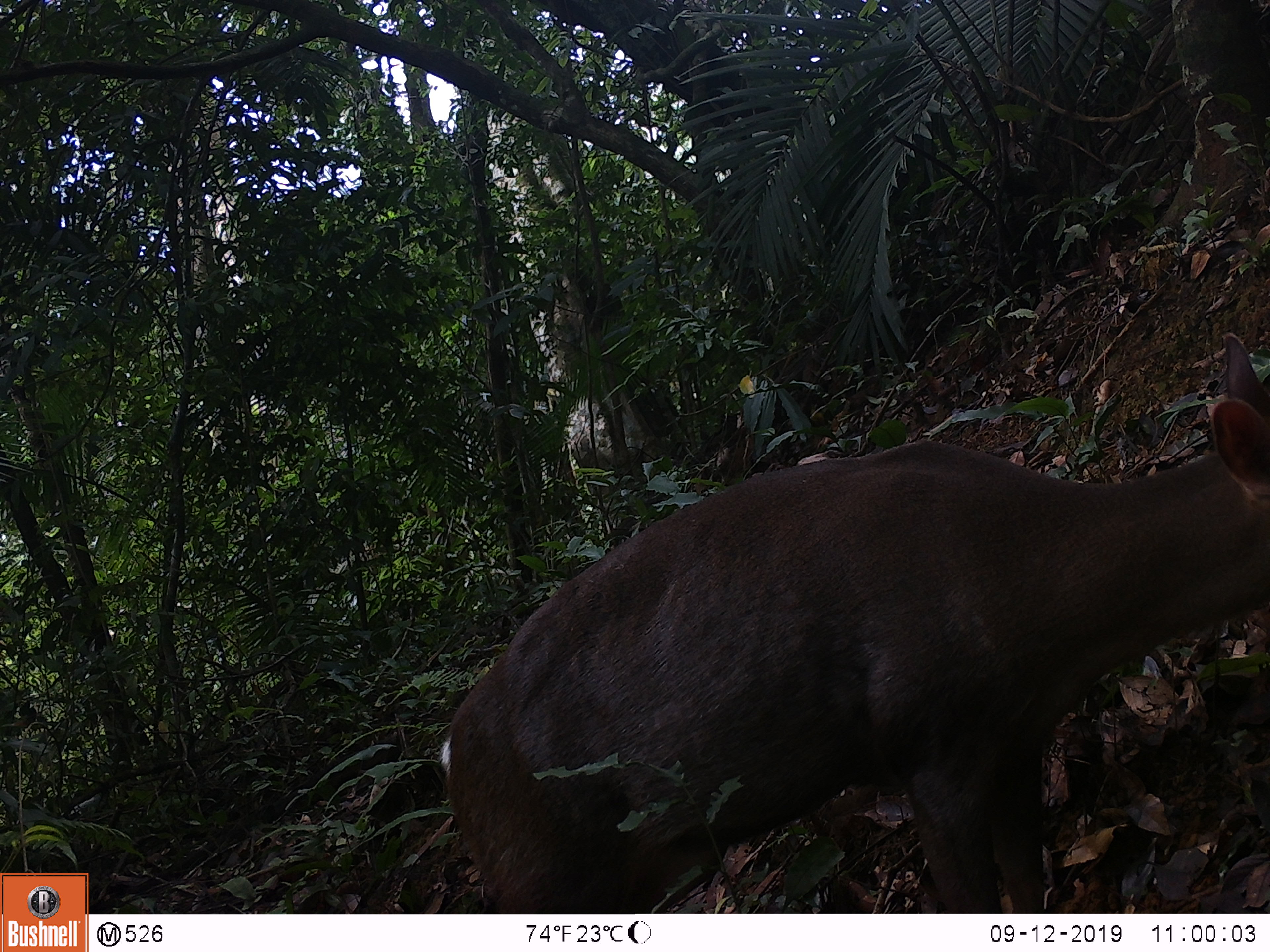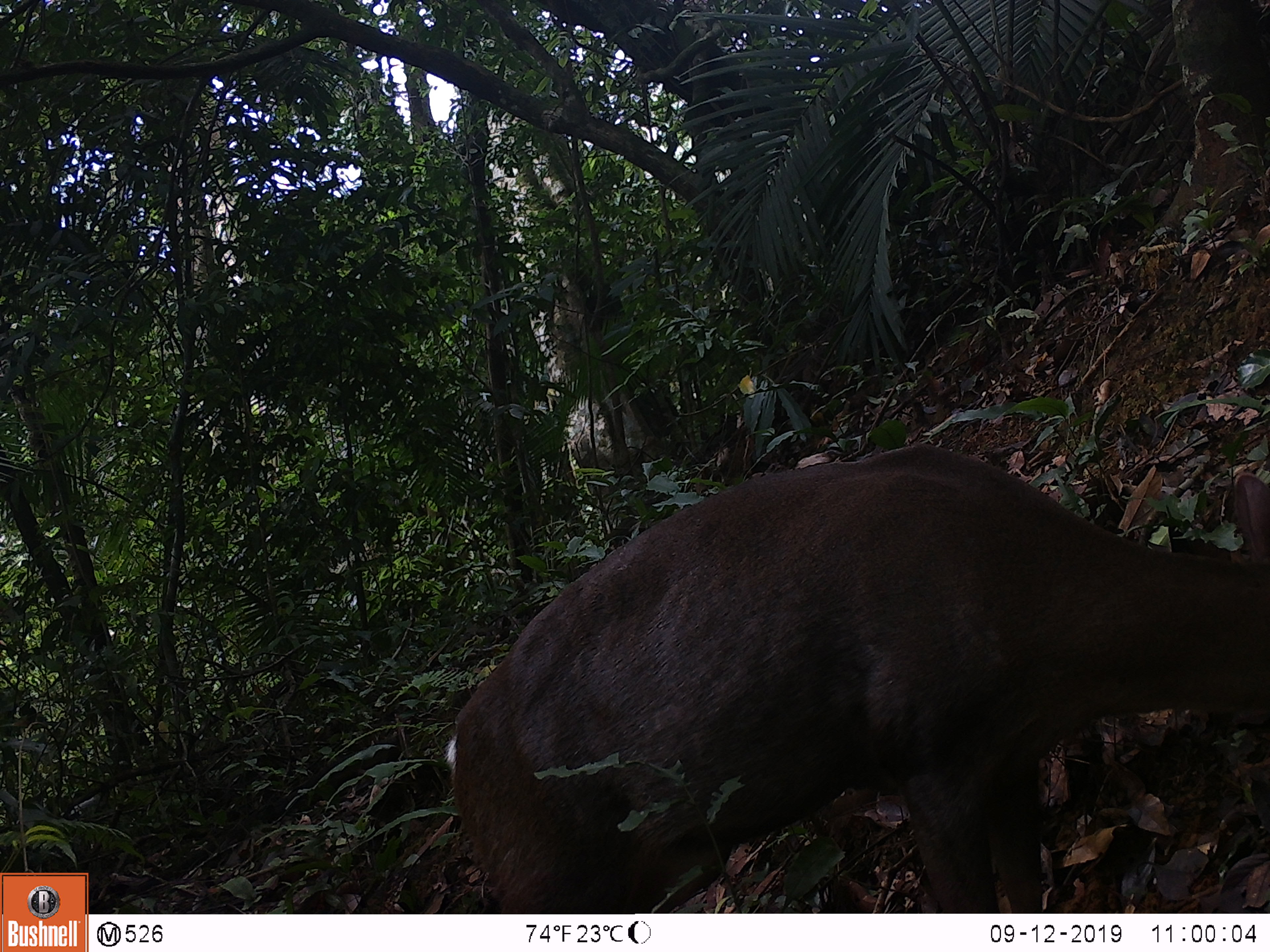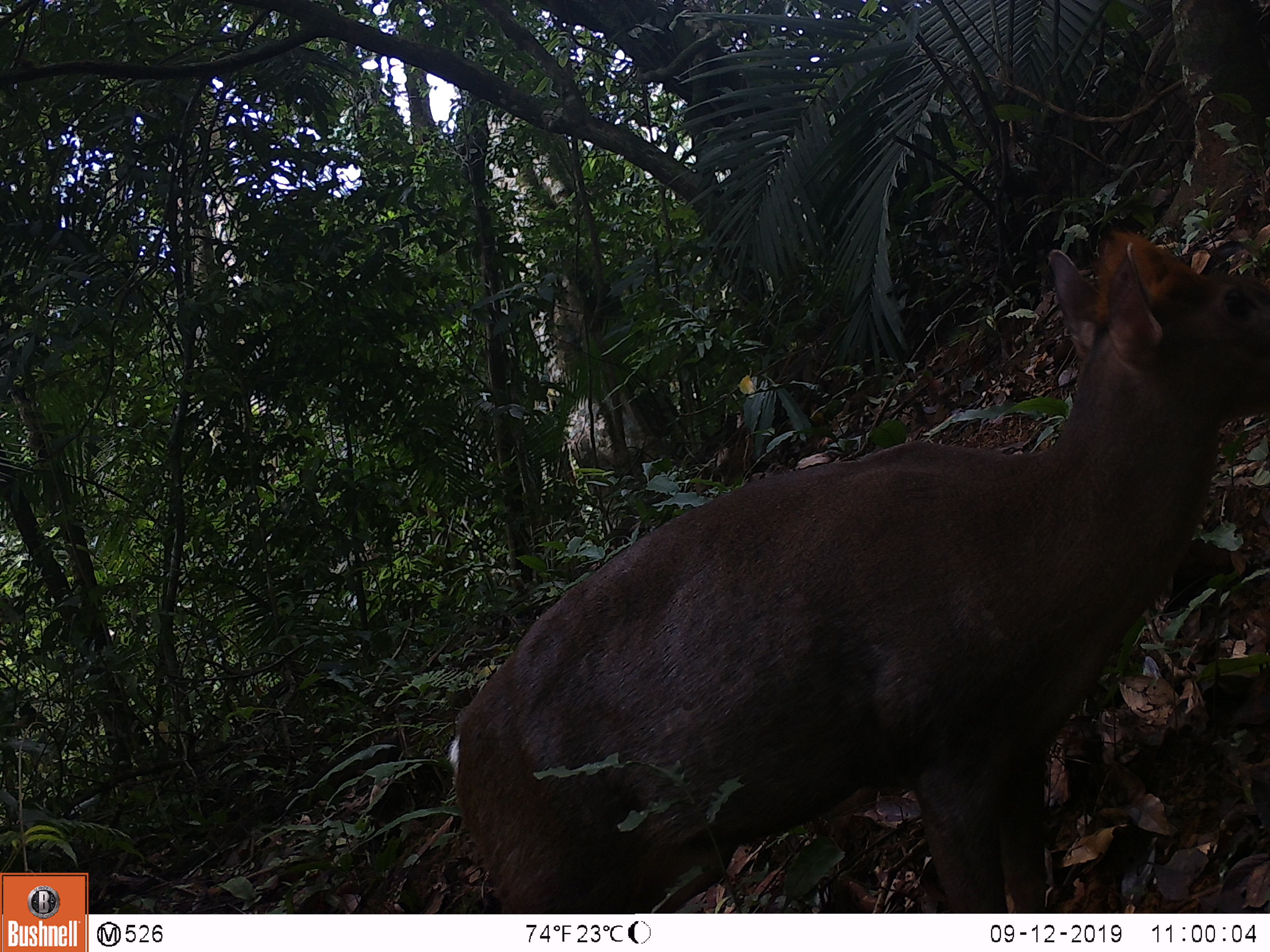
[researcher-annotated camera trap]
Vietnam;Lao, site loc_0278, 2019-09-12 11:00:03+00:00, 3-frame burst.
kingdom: Animalia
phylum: Chordata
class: Mammalia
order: Artiodactyla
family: Cervidae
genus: Muntiacus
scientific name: Muntiacus rooseveltorum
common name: roosevelt's muntjac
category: roosevelts muntjac group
Roosevelts muntjac group (roosevelt's muntjac) (Muntiacus rooseveltorum). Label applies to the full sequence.